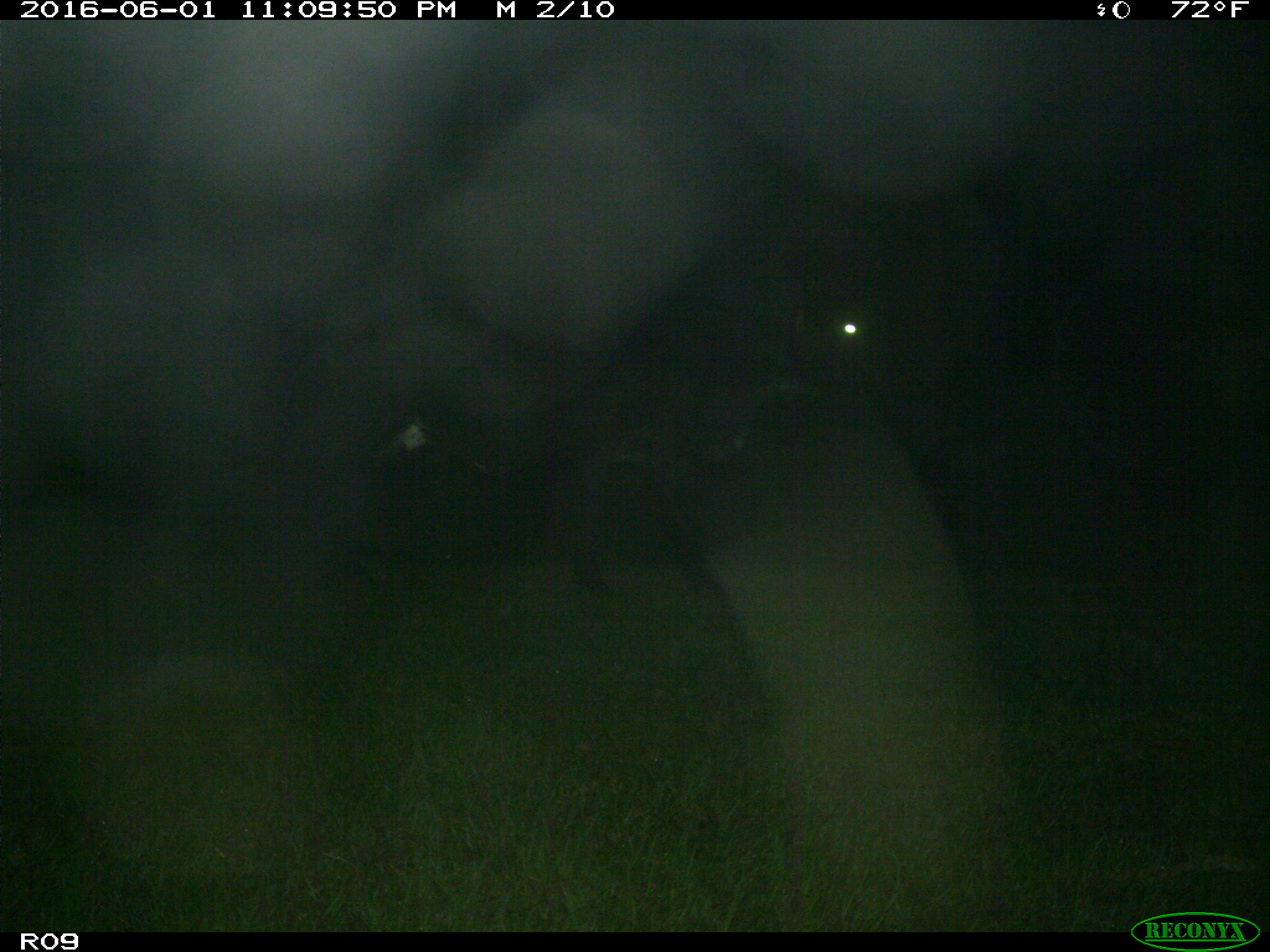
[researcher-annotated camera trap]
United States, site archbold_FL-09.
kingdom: Animalia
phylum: Chordata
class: Mammalia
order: Artiodactyla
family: Bovidae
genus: Bos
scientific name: Bos taurus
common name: domestic cow